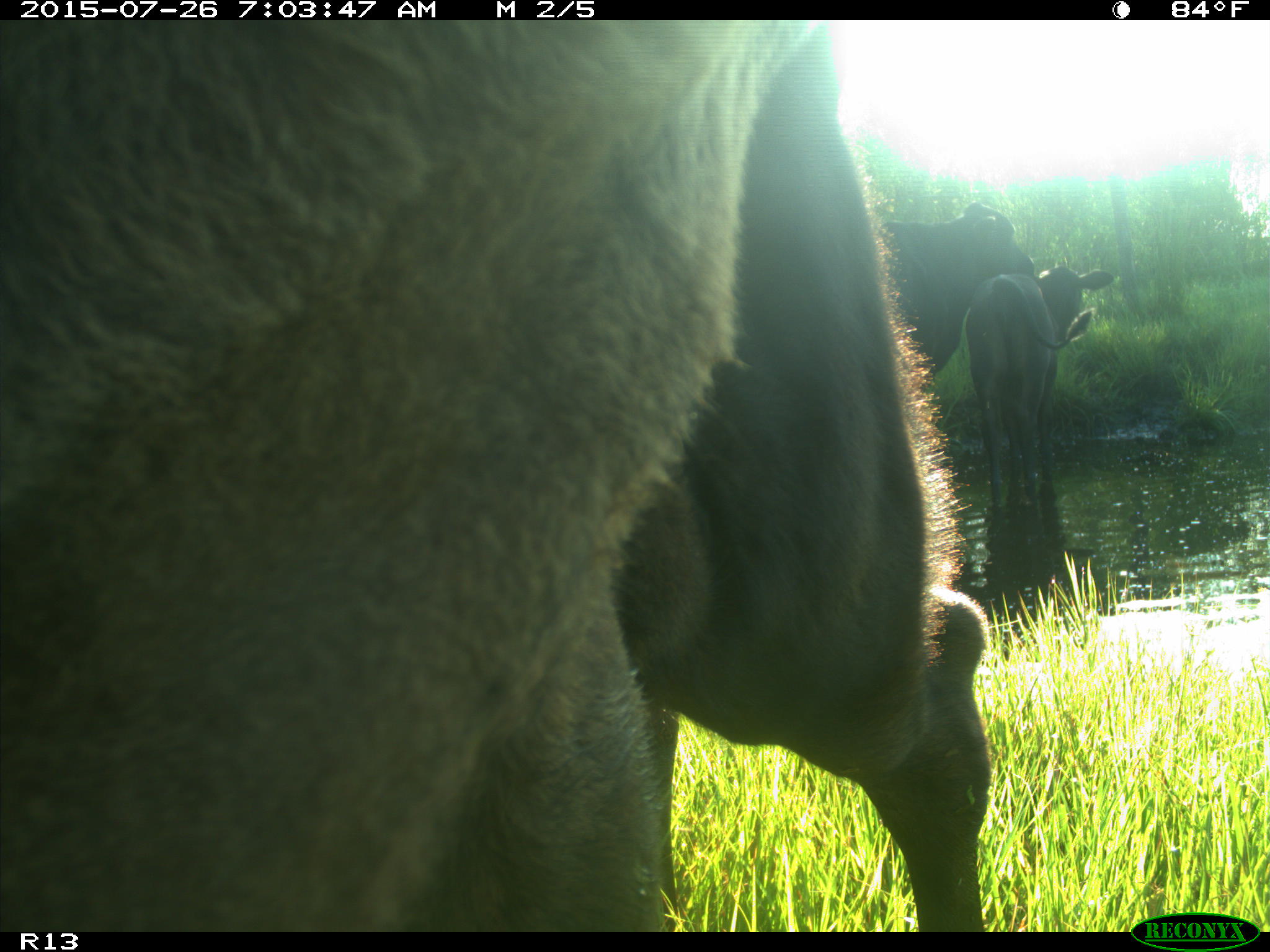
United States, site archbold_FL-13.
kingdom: Animalia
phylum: Chordata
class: Mammalia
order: Artiodactyla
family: Bovidae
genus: Bos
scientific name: Bos taurus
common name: domestic cow